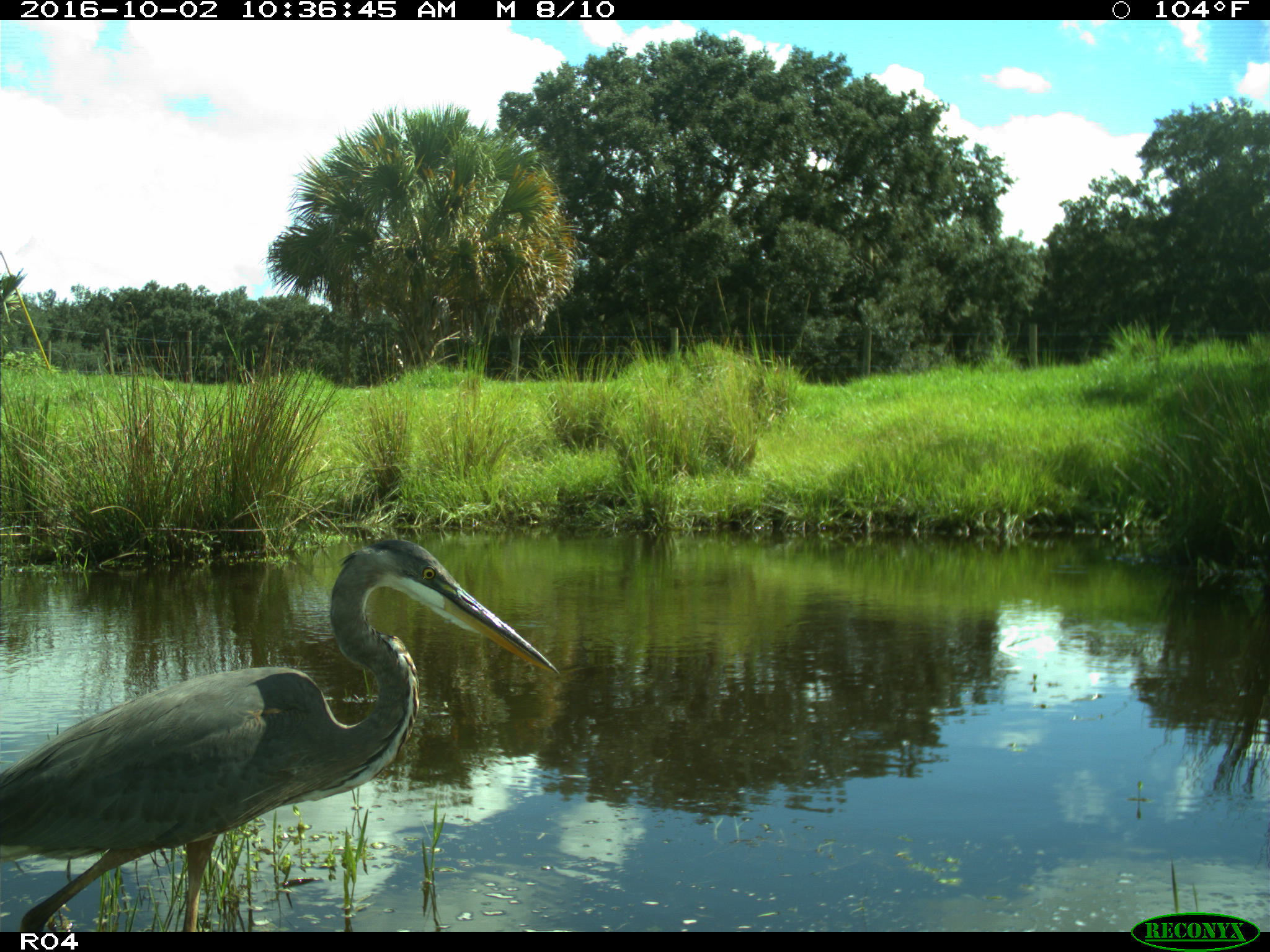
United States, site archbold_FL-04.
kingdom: Animalia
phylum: Chordata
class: Aves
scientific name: Aves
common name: birds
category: unidentified bird